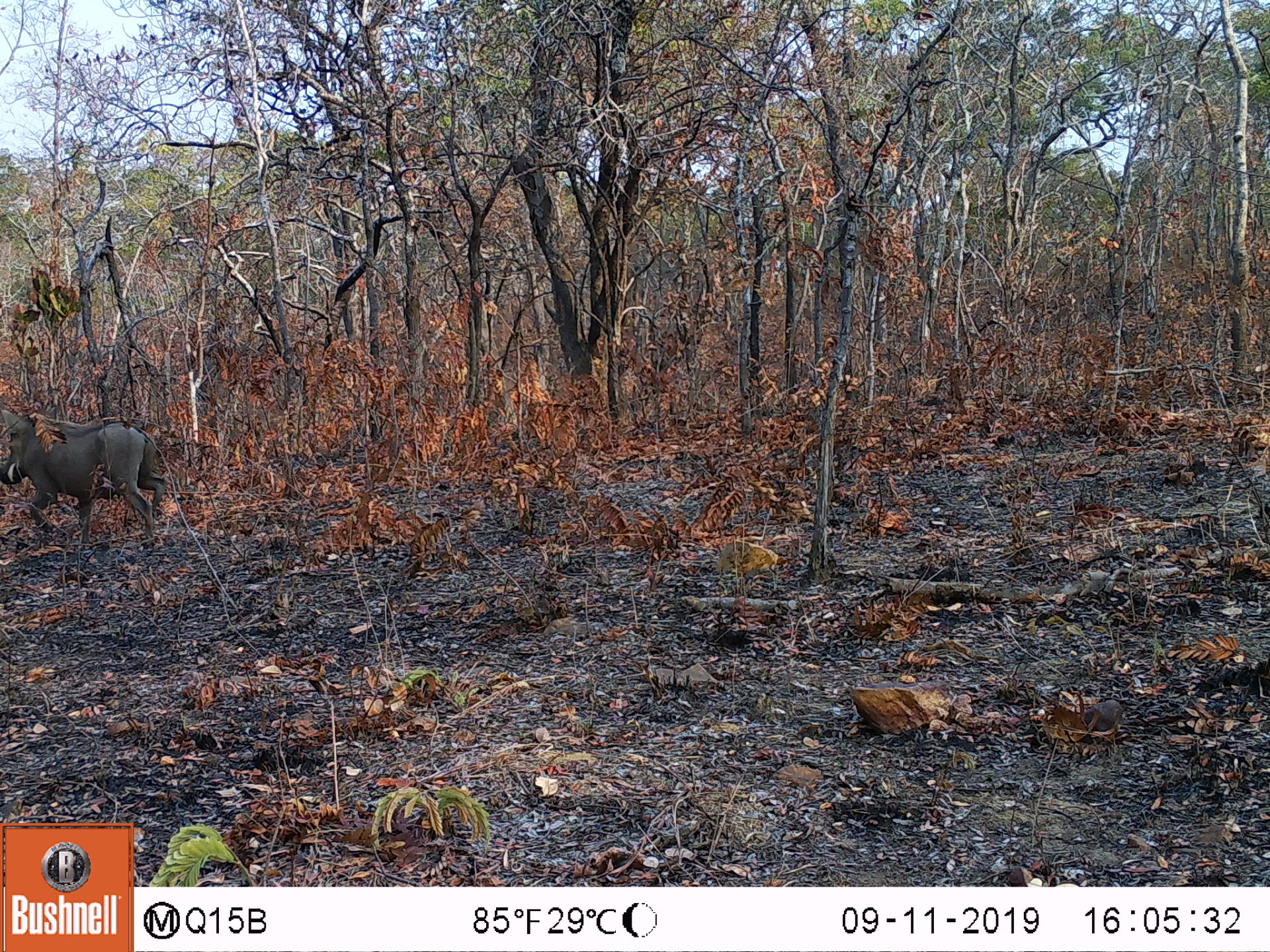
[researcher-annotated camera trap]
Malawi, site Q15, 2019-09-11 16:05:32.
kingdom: Animalia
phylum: Chordata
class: Mammalia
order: Artiodactyla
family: Suidae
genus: Phacochoerus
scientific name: Phacochoerus africanus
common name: common warthog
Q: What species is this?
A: Common warthog (Phacochoerus africanus).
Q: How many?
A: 1.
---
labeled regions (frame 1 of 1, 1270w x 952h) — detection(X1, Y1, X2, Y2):
common warthog: detection(3, 404, 170, 534)